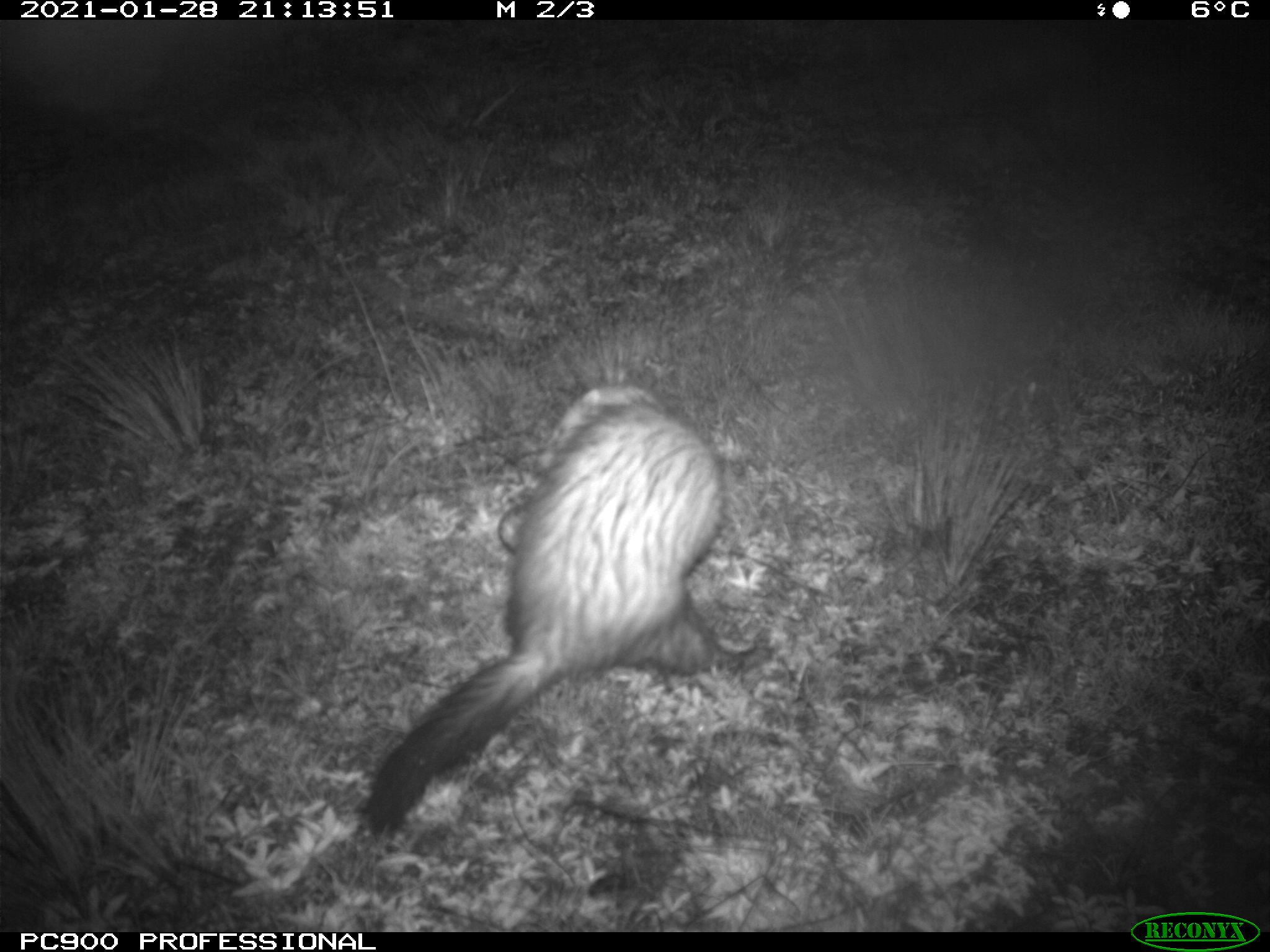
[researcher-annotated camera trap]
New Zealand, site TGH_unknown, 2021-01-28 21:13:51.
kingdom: Animalia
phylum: Chordata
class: Mammalia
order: Carnivora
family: Mustelidae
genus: Mustela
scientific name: Mustela furo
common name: ferret